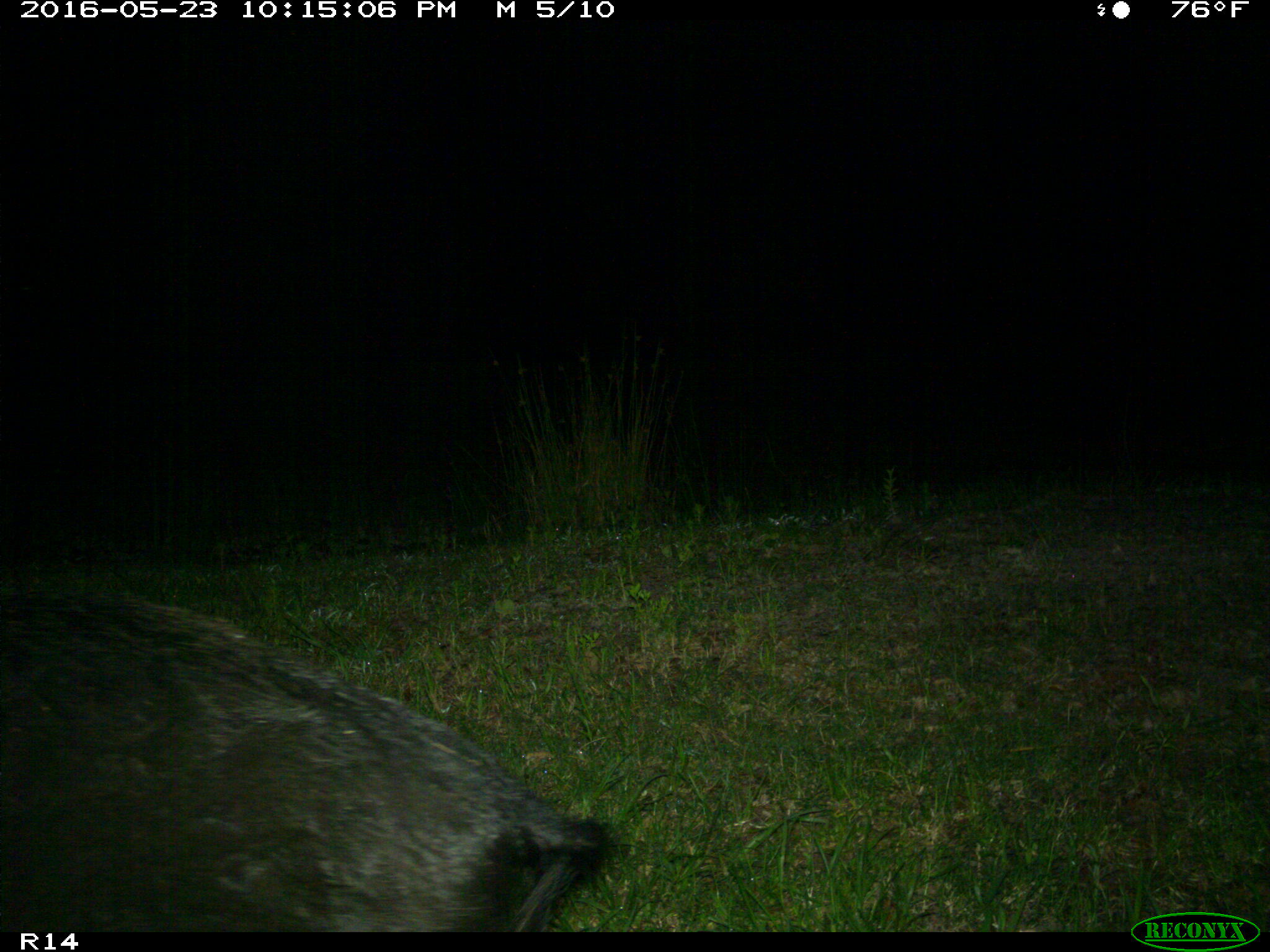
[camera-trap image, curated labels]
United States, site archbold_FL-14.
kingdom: Animalia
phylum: Chordata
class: Mammalia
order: Artiodactyla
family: Suidae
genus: Sus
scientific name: Sus scrofa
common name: wild boar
Sus scrofa (wild boar).